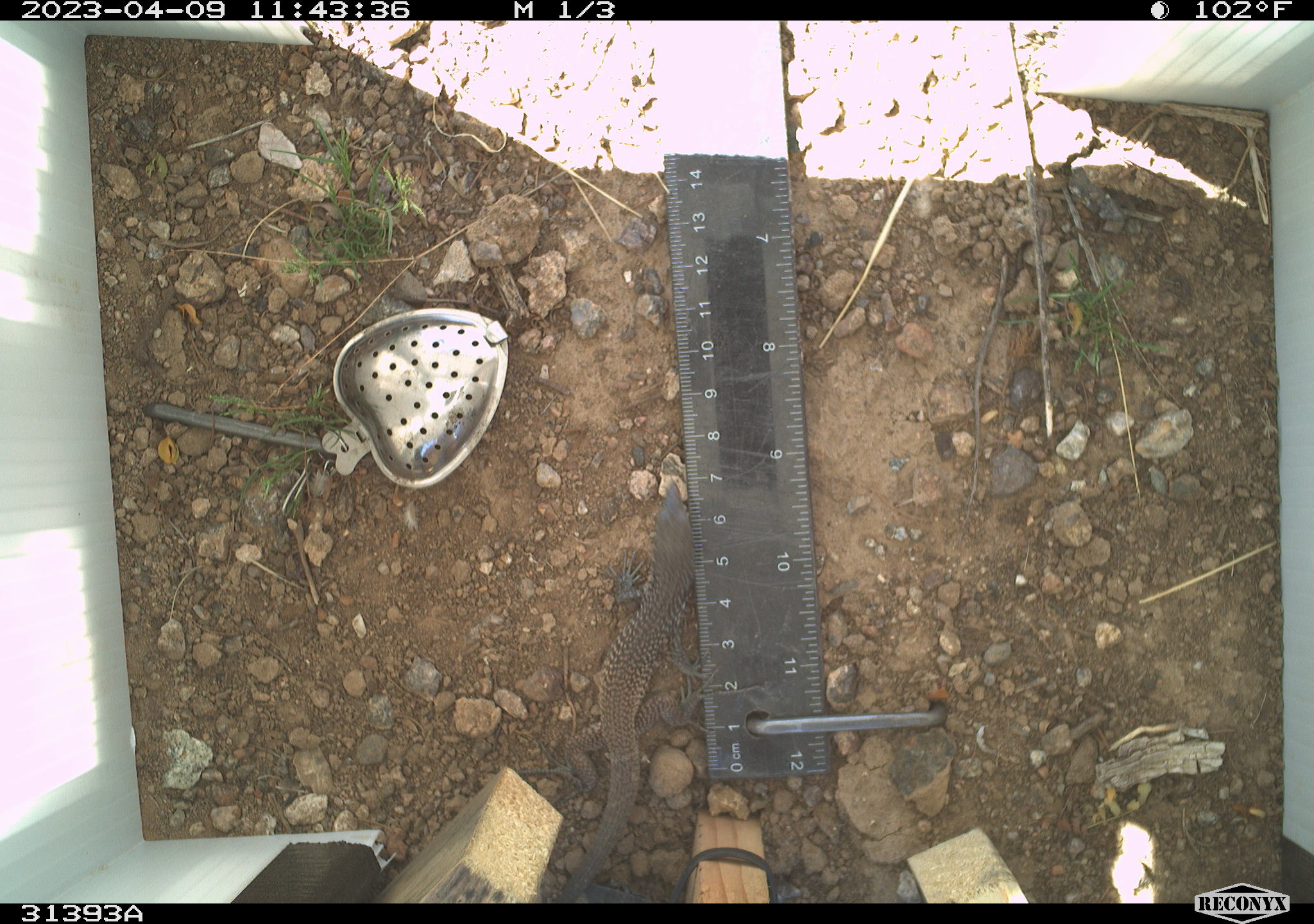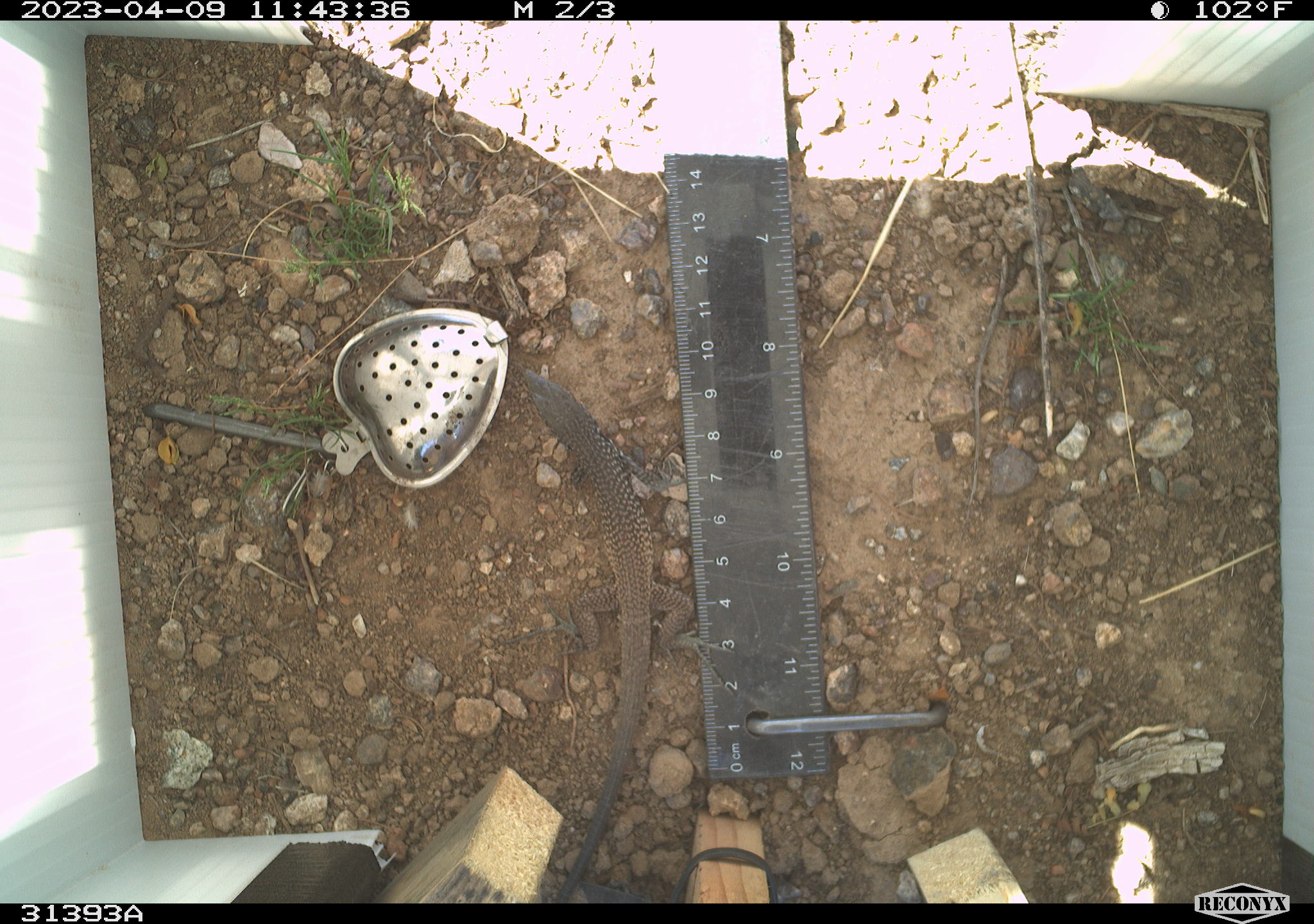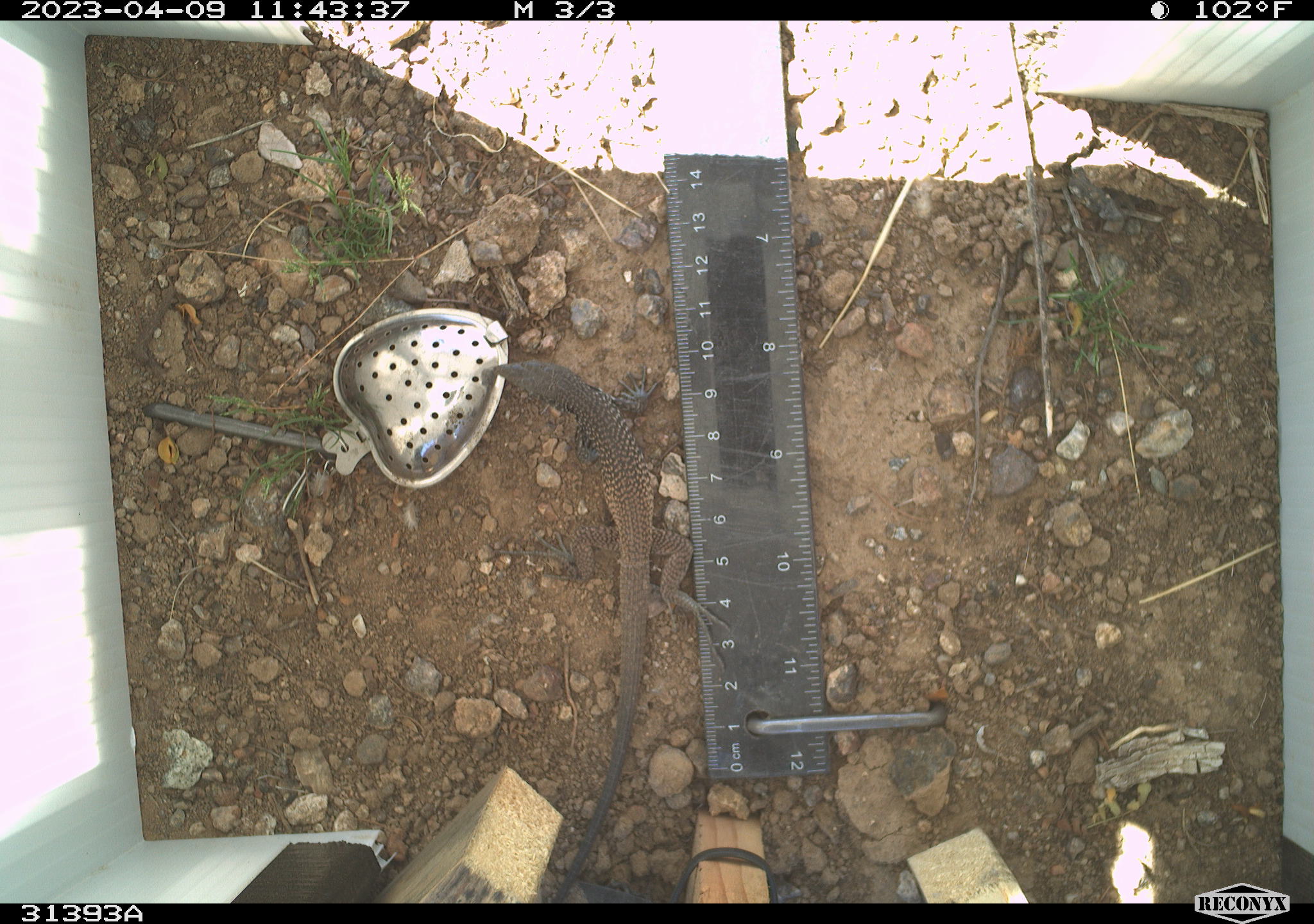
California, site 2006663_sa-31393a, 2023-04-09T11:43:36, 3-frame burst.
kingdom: Animalia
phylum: Chordata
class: Reptilia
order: Squamata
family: Teiidae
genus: Aspidoscelis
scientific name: Aspidoscelis tigris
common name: western whiptail